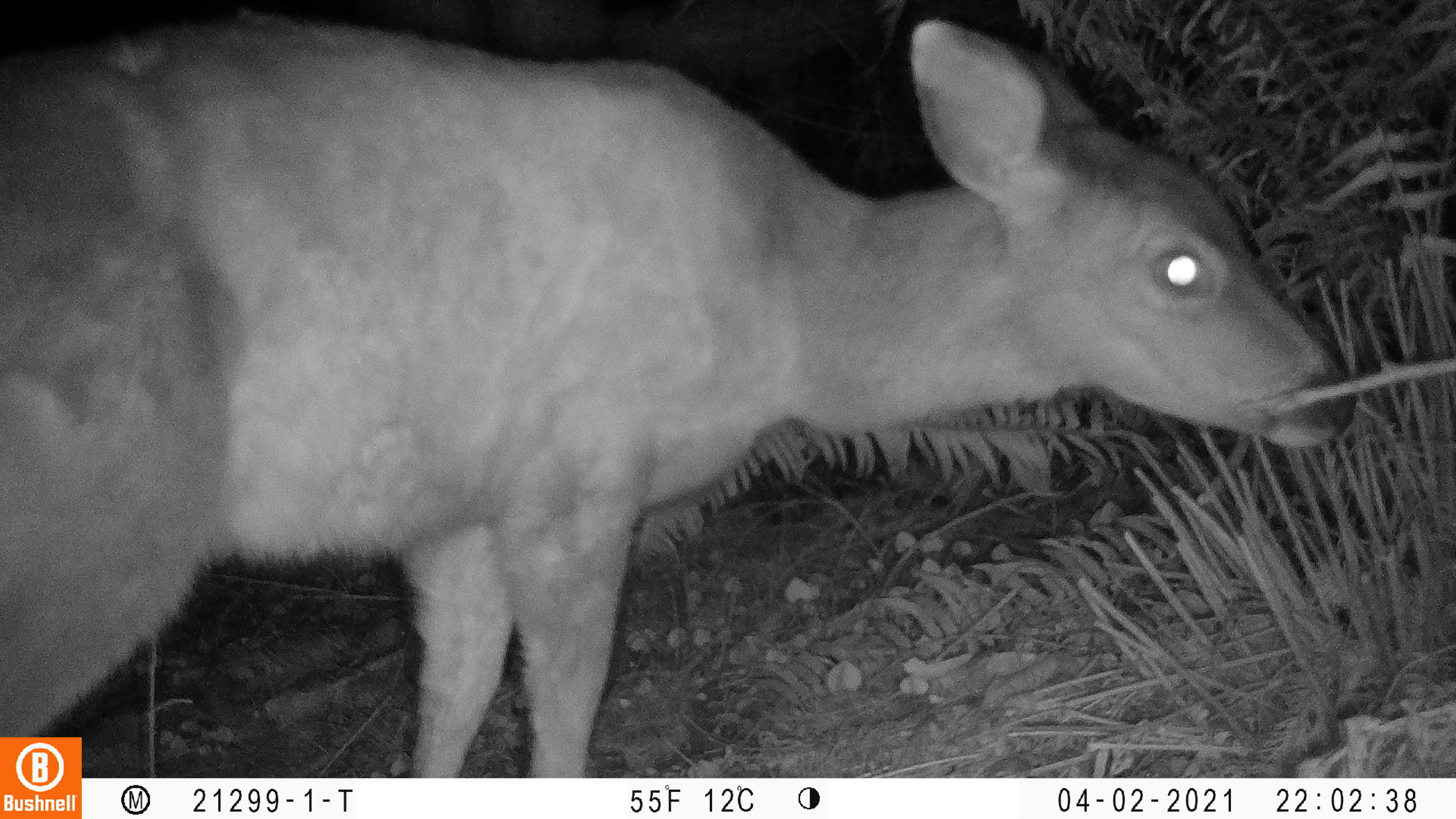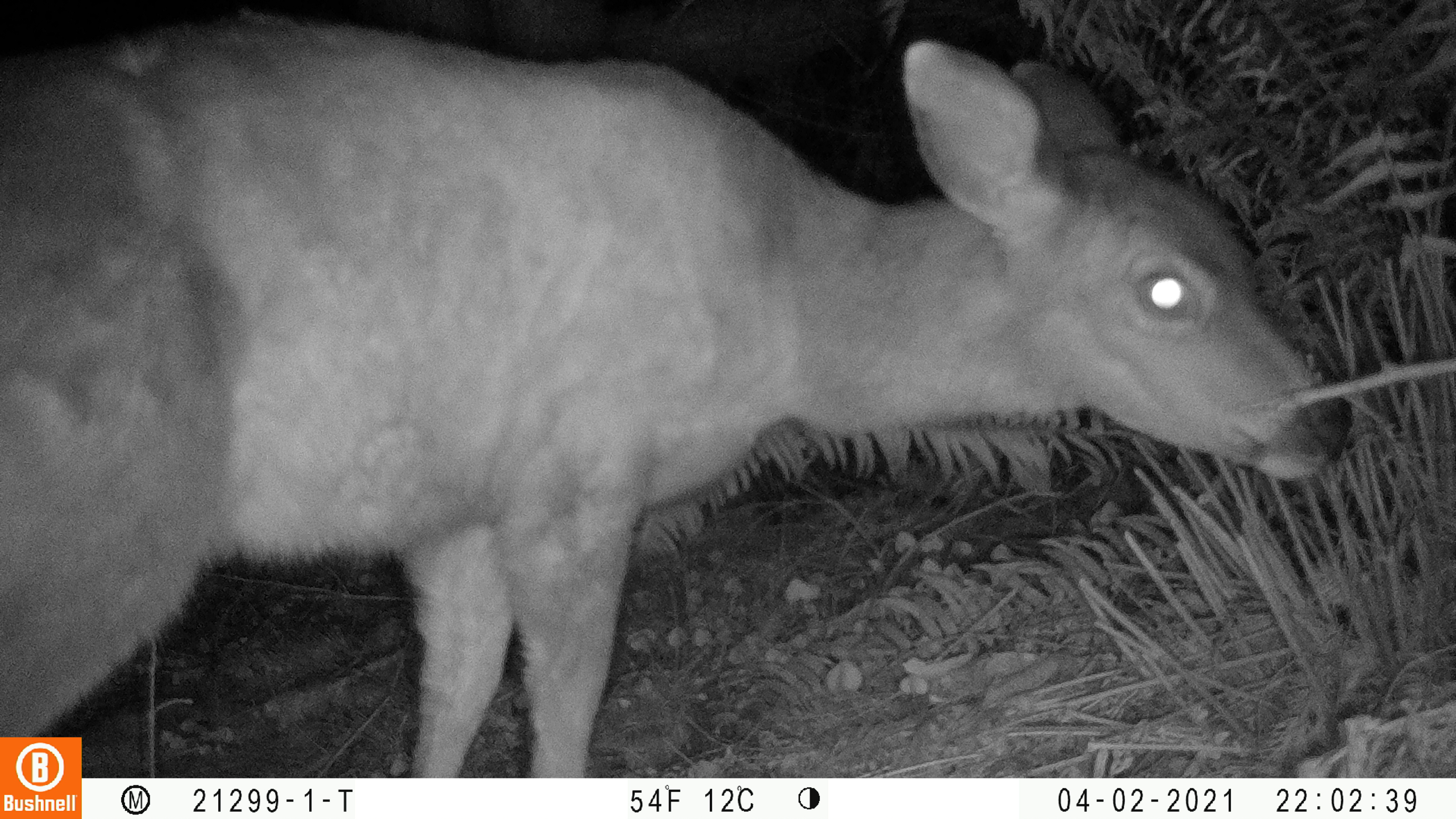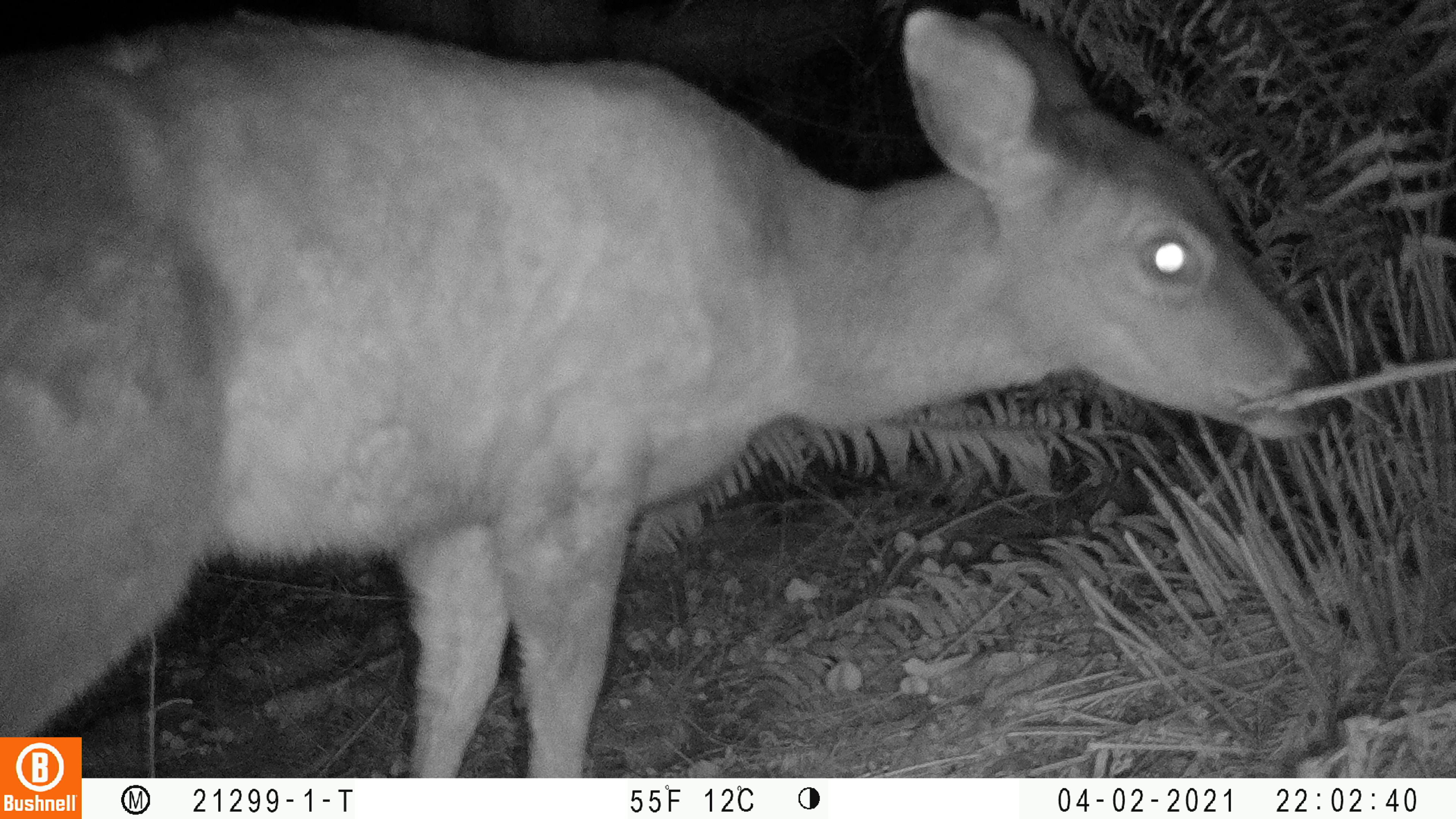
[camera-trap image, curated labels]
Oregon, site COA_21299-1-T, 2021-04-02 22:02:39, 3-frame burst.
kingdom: Animalia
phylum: Chordata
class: Mammalia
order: Artiodactyla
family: Cervidae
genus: Odocoileus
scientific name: Odocoileus hemionus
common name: black-tailed deer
Black-tailed deer (Odocoileus hemionus).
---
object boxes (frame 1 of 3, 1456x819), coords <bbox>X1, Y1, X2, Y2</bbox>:
black-tailed deer: <bbox>6, 4, 1366, 729</bbox>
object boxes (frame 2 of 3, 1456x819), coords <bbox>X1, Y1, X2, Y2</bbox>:
black-tailed deer: <bbox>3, 11, 1359, 730</bbox>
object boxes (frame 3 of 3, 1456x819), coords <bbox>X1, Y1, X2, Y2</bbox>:
black-tailed deer: <bbox>1, 2, 1347, 728</bbox>